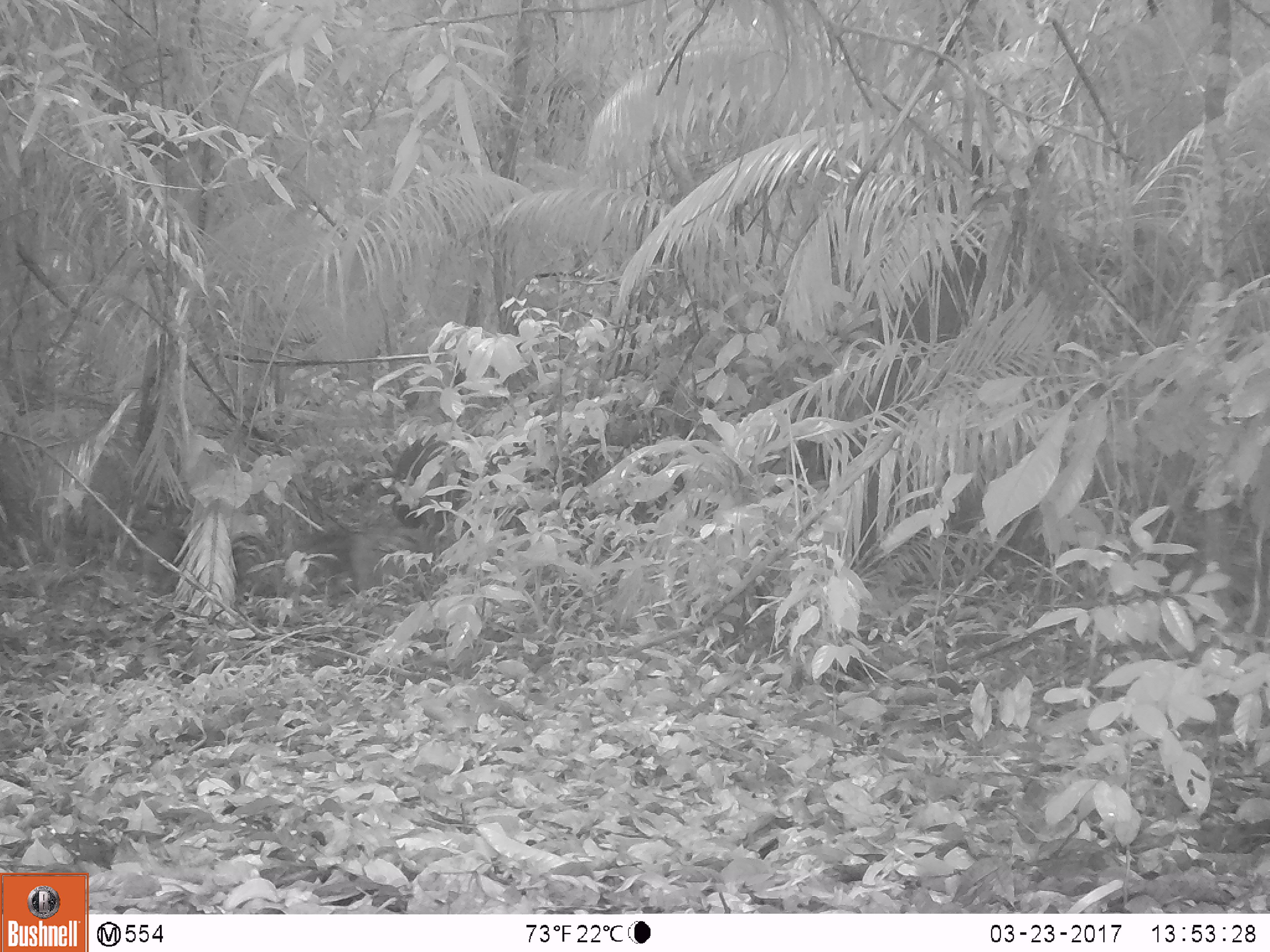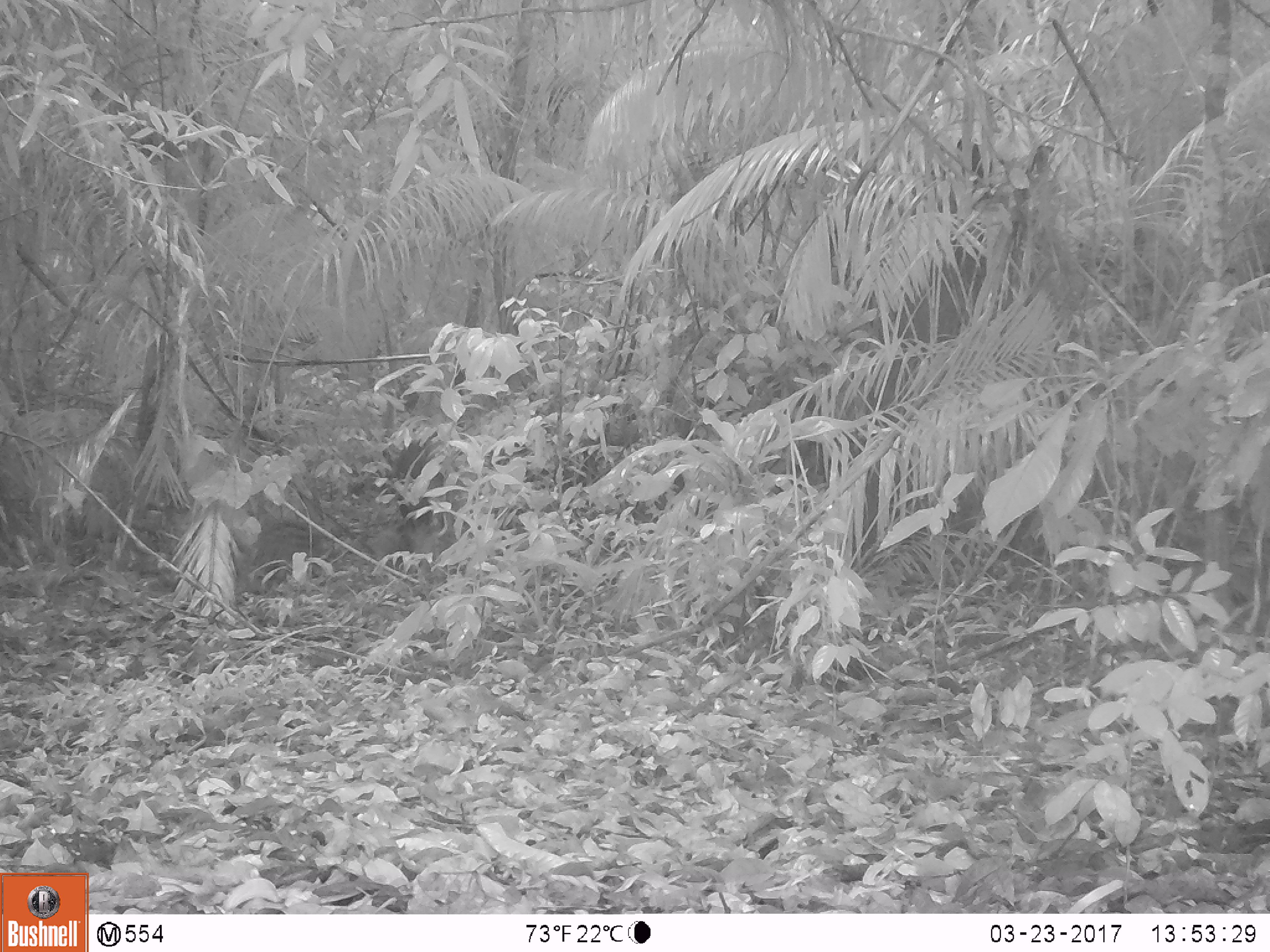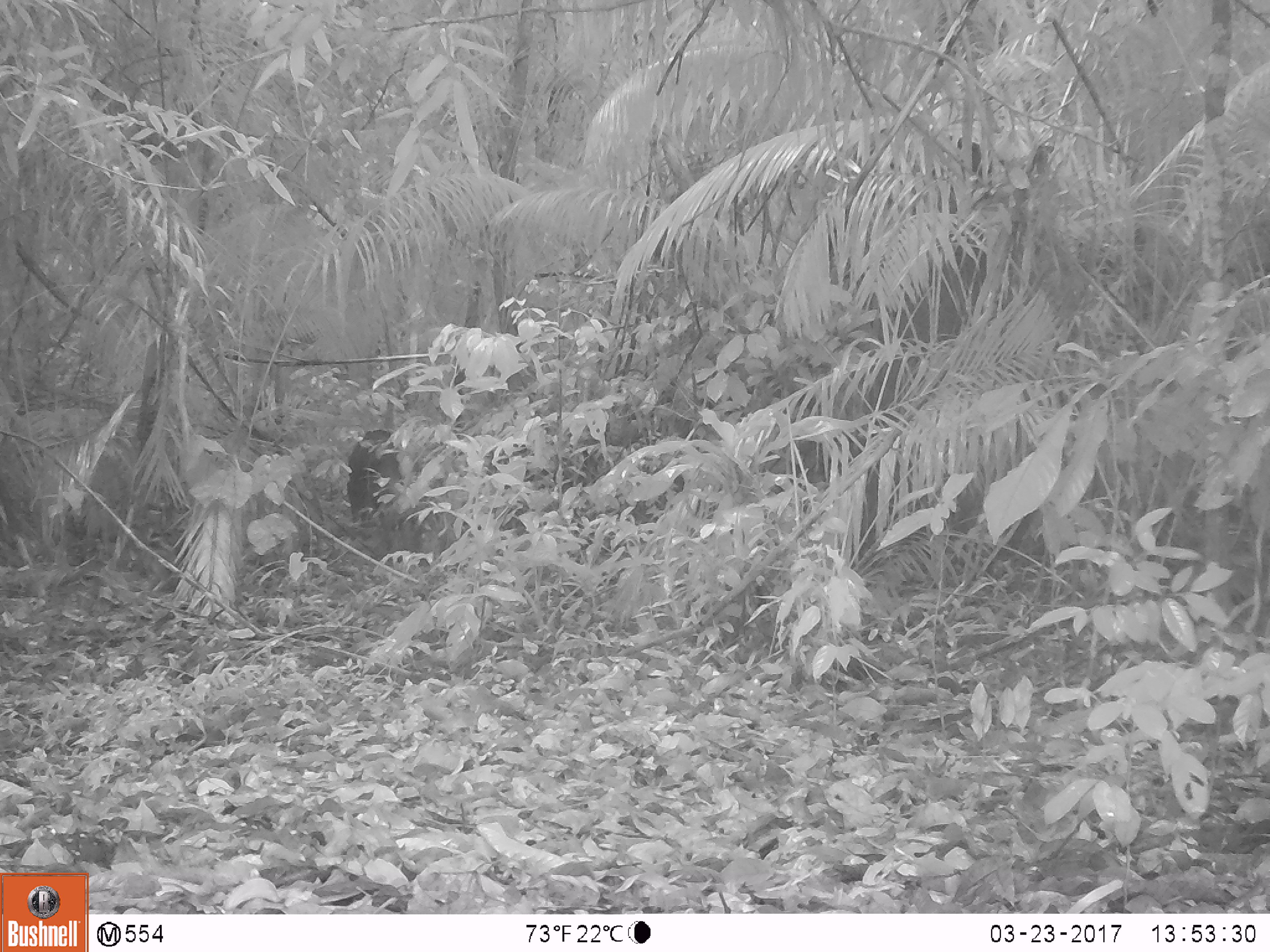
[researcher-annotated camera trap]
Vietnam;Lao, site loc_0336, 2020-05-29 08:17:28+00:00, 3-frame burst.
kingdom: Animalia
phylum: Chordata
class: Mammalia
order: Artiodactyla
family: Suidae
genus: Sus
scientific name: Sus scrofa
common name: eurasian wild pig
Eurasian wild pig (Sus scrofa). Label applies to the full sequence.